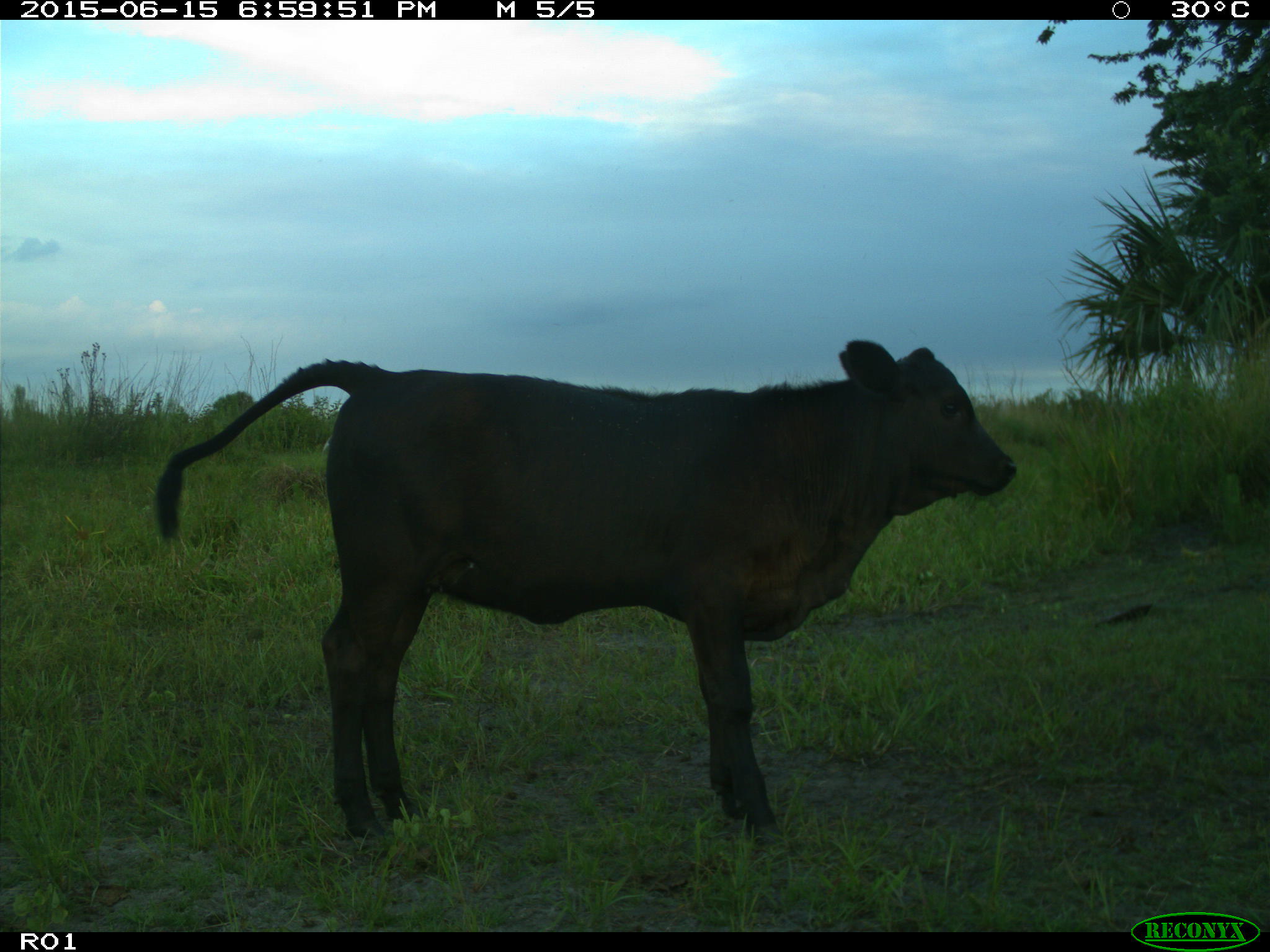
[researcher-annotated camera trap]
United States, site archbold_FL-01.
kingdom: Animalia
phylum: Chordata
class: Mammalia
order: Artiodactyla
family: Bovidae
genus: Bos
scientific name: Bos taurus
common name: domestic cow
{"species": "Bos taurus (domestic cow)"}